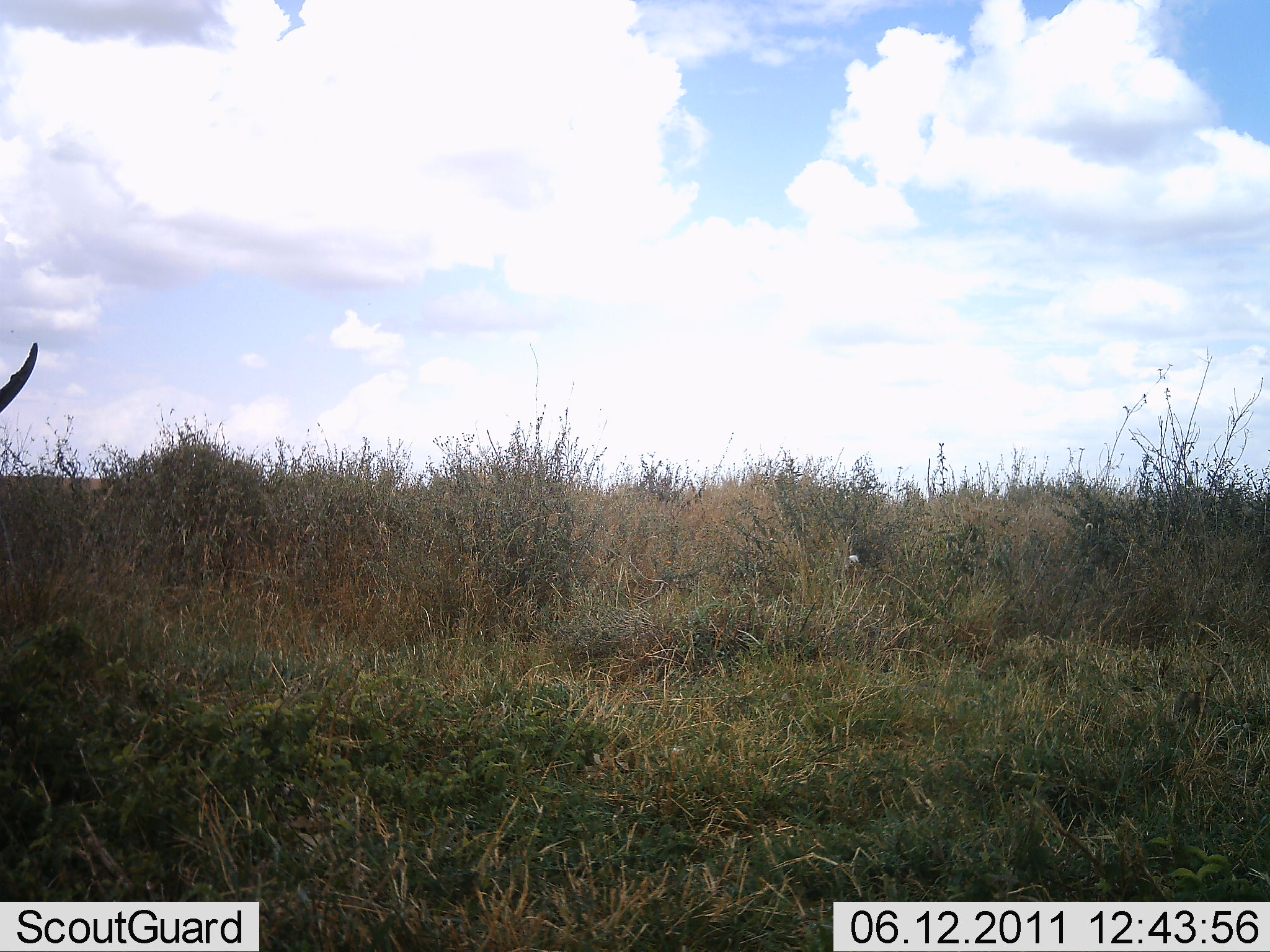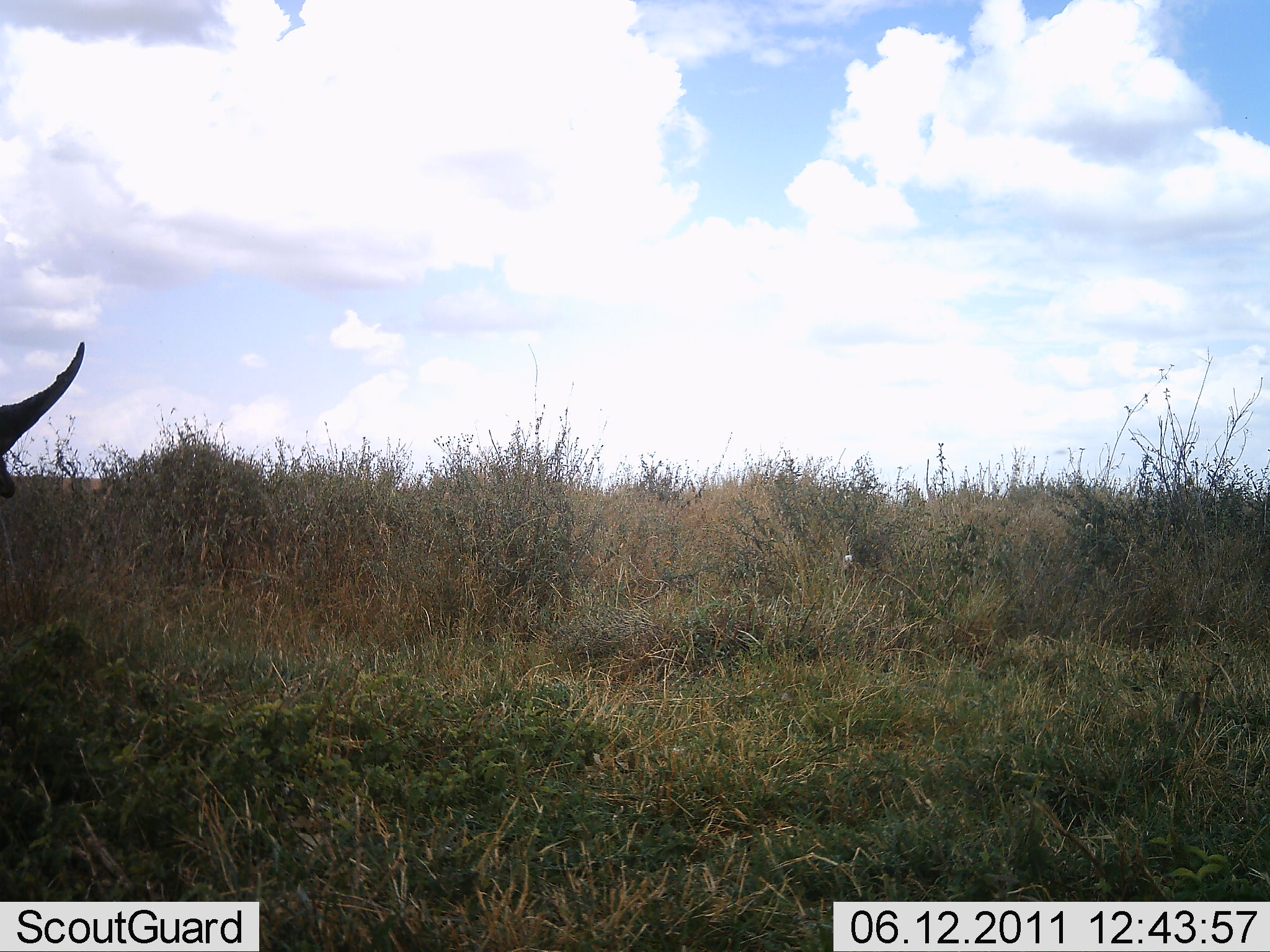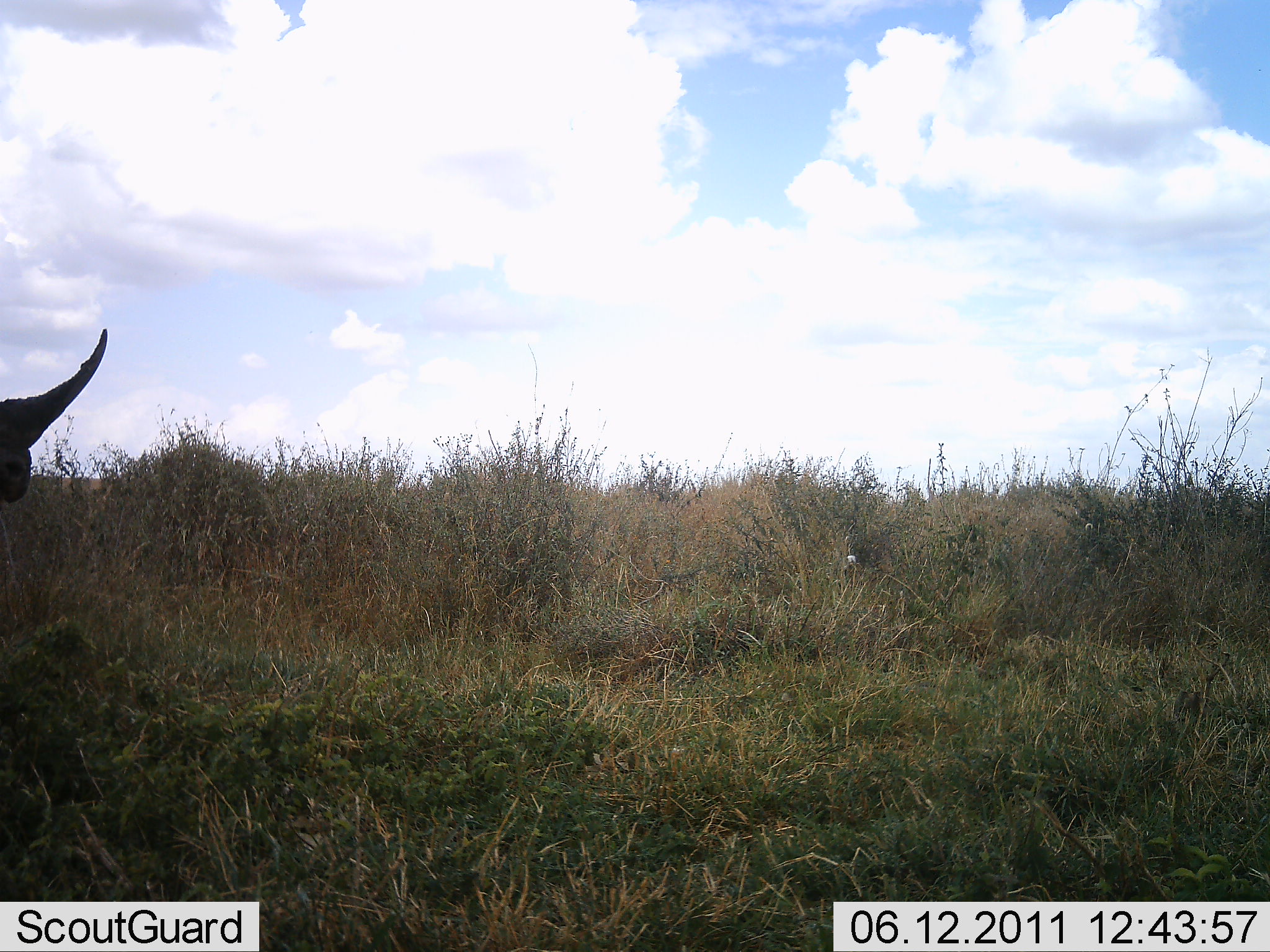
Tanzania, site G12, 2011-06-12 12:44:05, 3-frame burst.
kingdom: Animalia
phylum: Chordata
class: Mammalia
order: Perissodactyla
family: Rhinocerotidae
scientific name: Rhinocerotidae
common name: rhinoceros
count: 1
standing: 40%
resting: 0%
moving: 60%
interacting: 0%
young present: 0%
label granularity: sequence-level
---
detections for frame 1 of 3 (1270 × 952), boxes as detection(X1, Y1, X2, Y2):
animal: detection(0, 343, 39, 413)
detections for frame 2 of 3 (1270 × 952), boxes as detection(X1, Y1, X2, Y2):
animal: detection(0, 341, 84, 499)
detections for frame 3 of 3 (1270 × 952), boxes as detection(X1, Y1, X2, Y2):
animal: detection(0, 329, 107, 504)